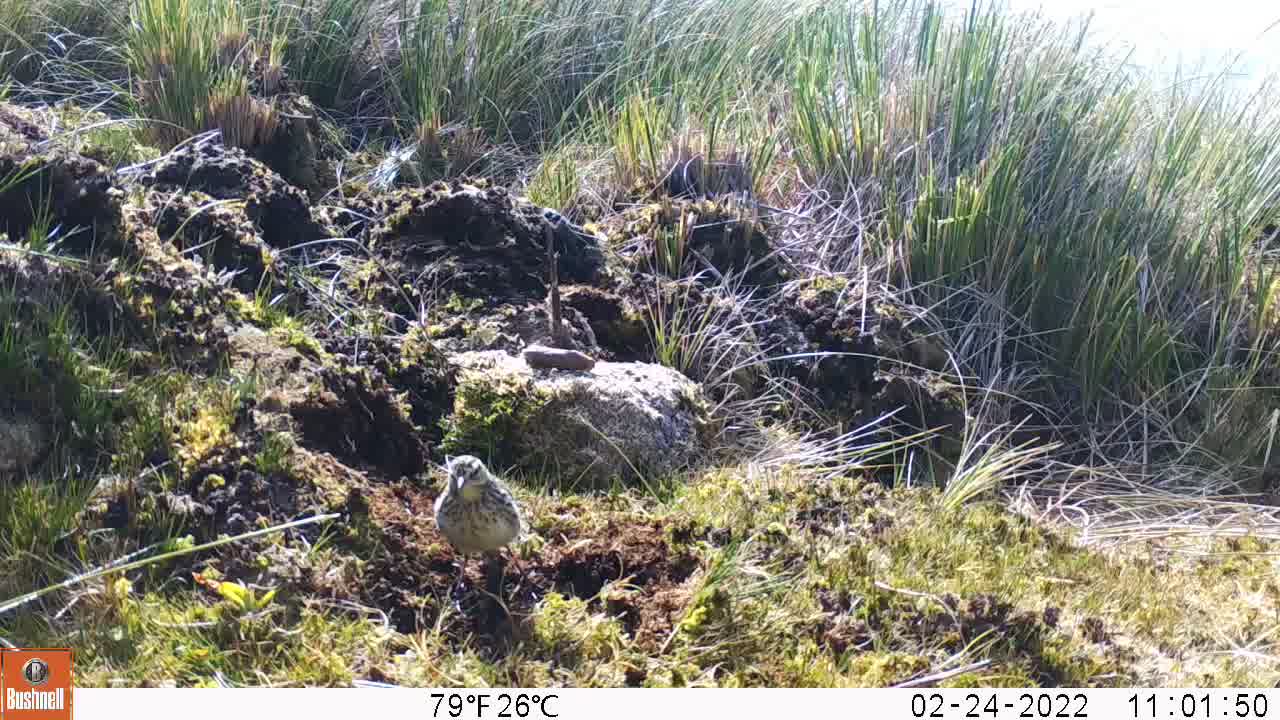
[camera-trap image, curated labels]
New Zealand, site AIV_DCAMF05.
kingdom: Animalia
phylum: Chordata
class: Aves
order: Passeriformes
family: Motacillidae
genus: Anthus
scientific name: Anthus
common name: pipit